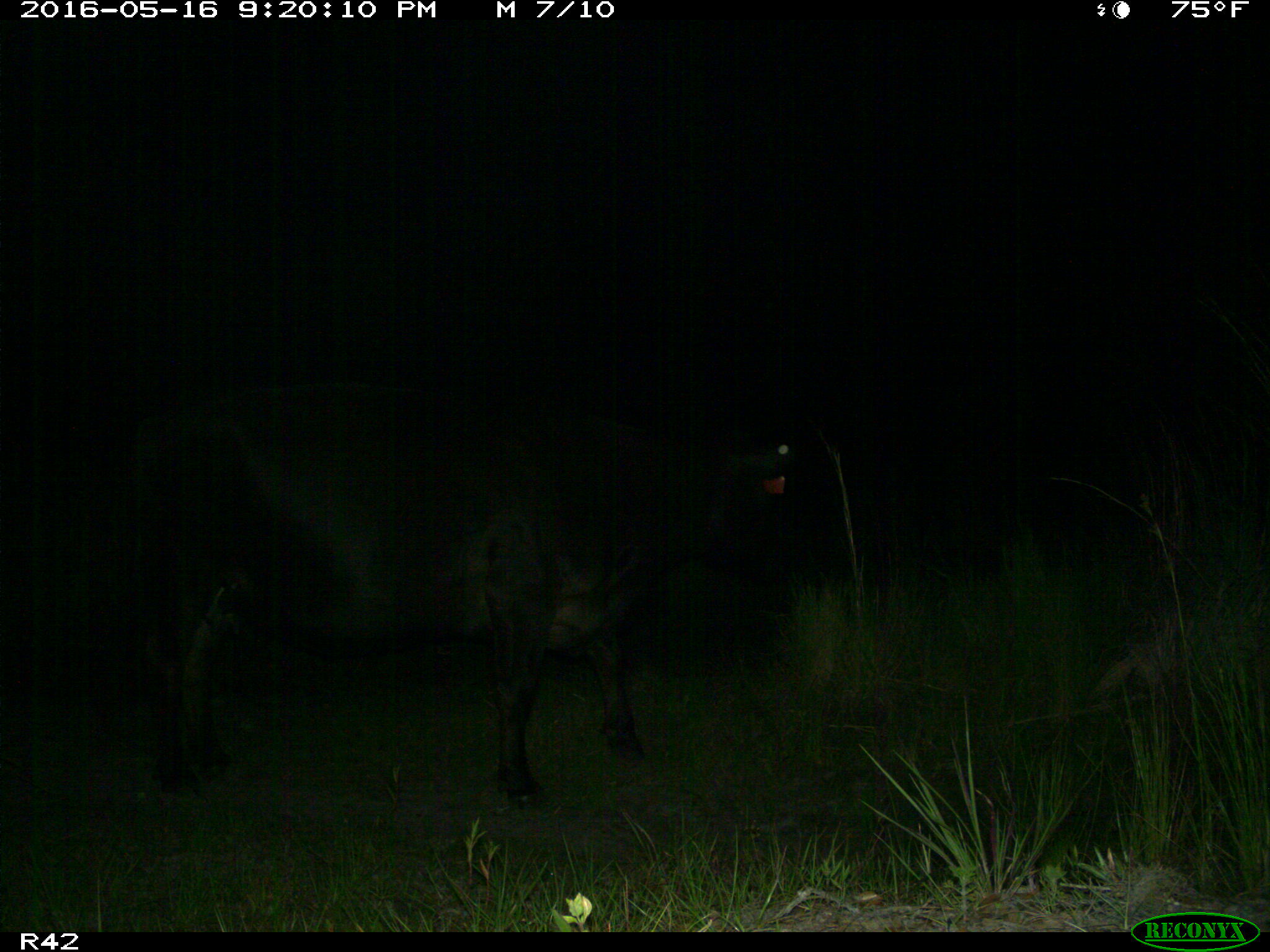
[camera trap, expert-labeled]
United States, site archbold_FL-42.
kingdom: Animalia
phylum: Chordata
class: Mammalia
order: Artiodactyla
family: Bovidae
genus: Bos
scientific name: Bos taurus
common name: domestic cow